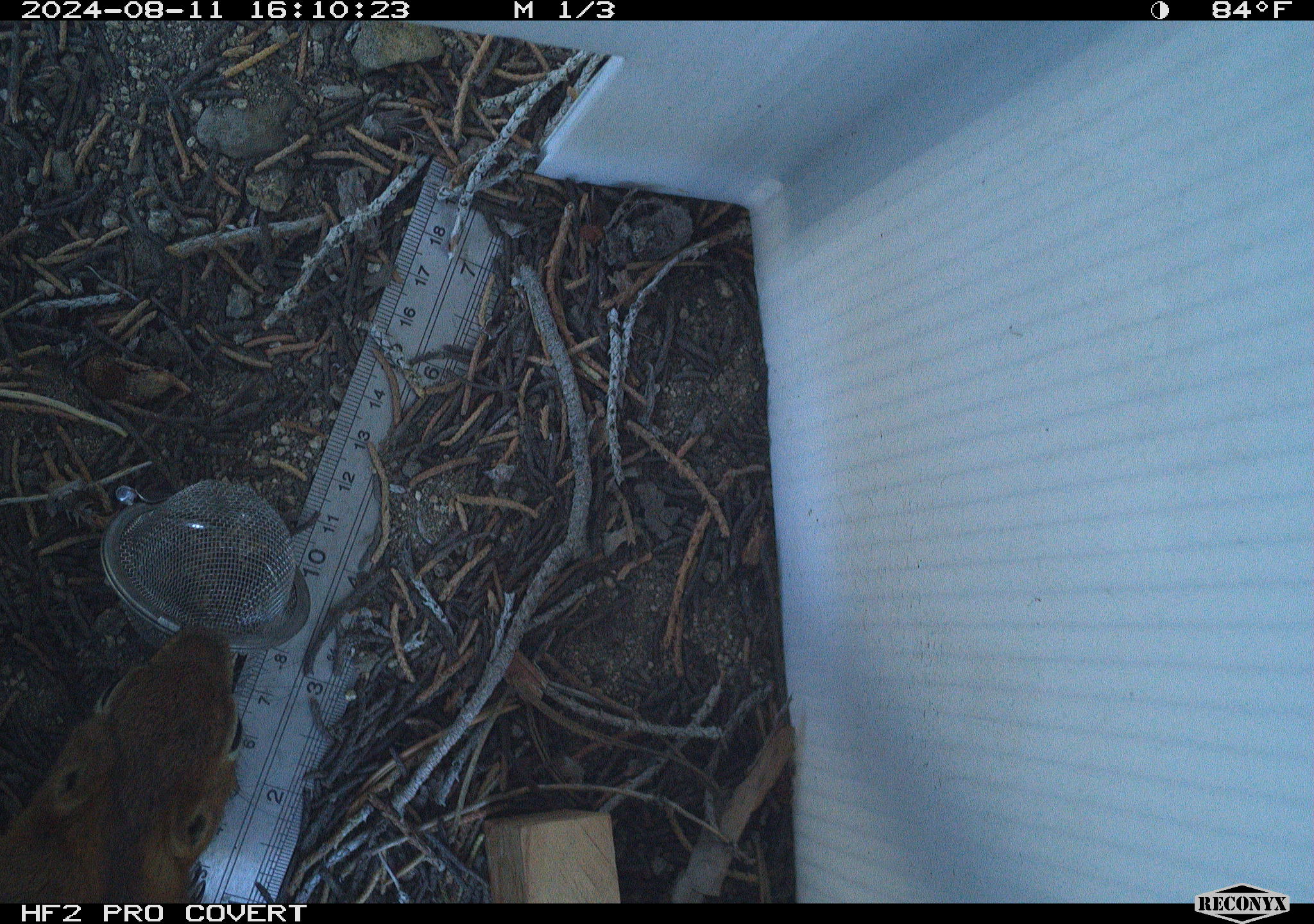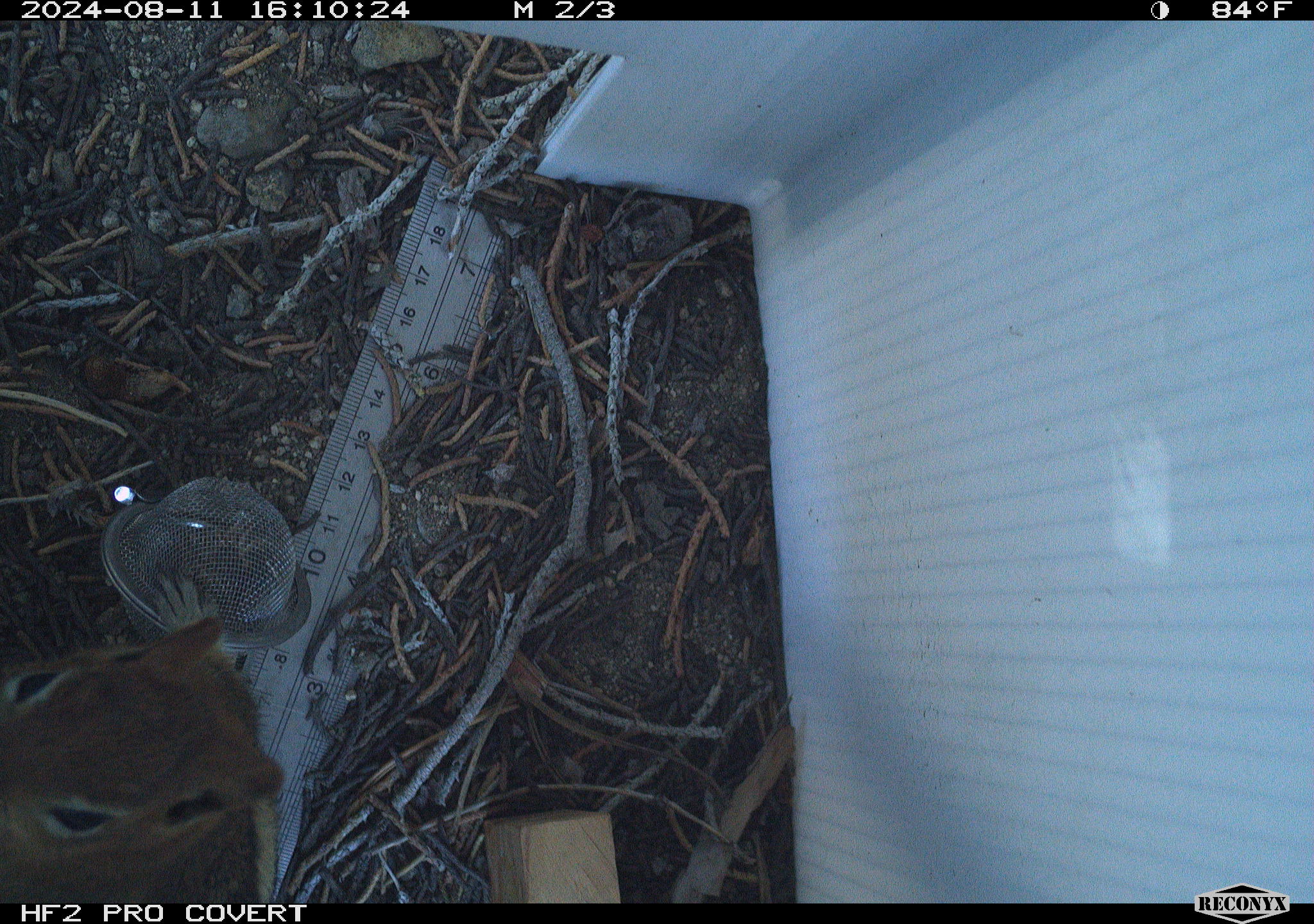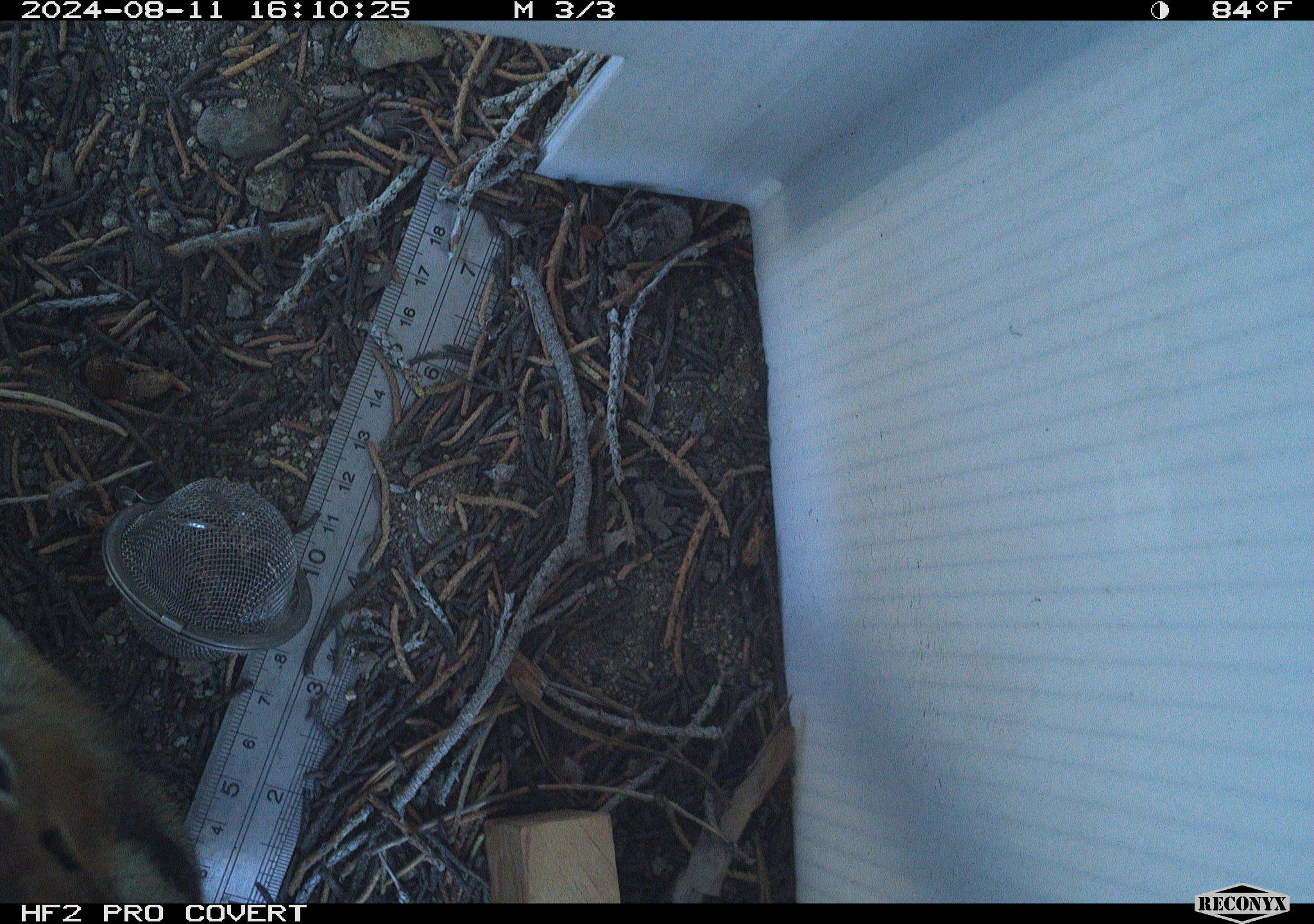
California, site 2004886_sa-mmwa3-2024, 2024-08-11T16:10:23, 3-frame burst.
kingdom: Animalia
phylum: Chordata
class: Mammalia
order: Rodentia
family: Sciuridae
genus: Callospermophilus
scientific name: Callospermophilus lateralis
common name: golden mantled ground squirrel